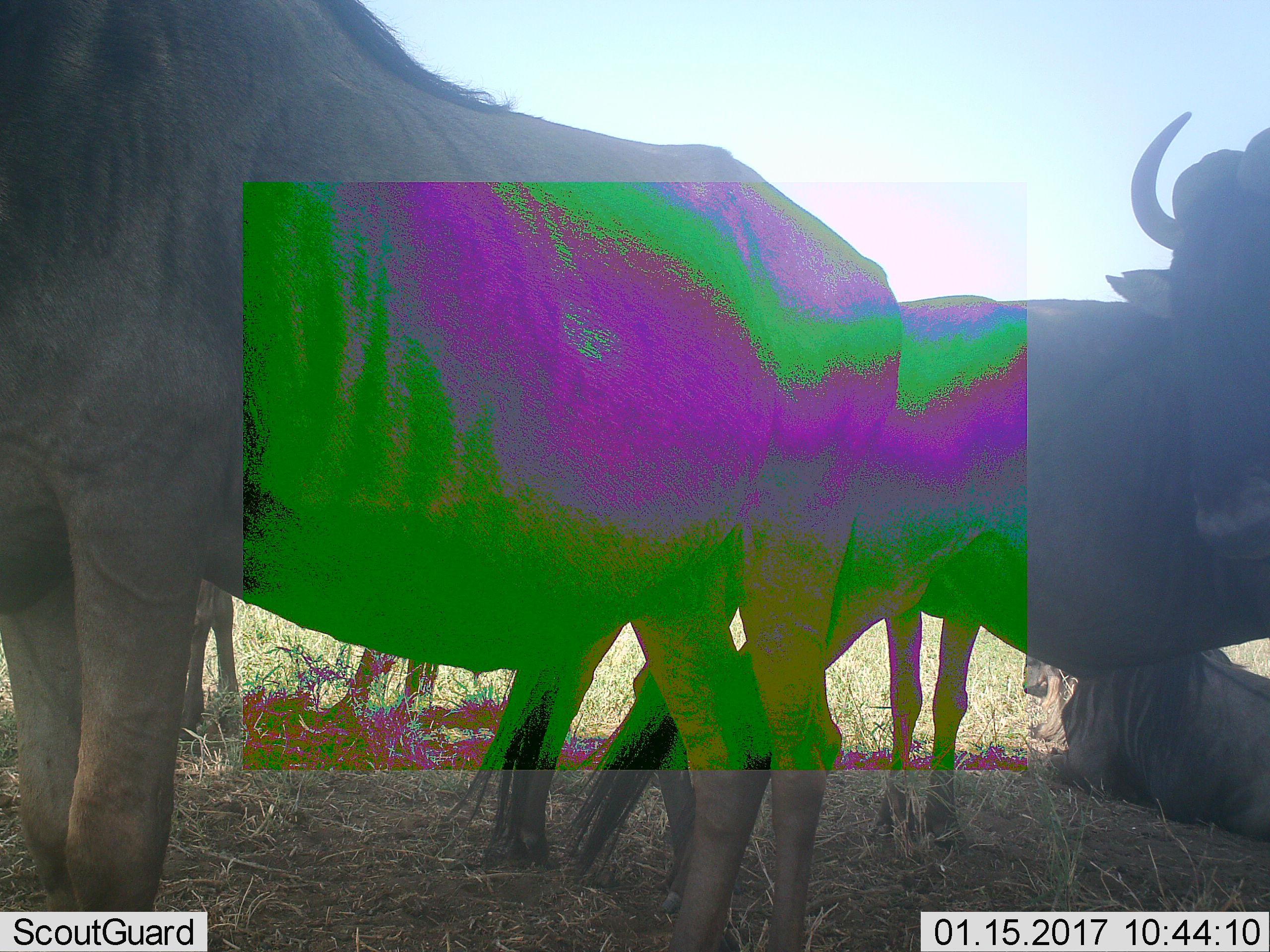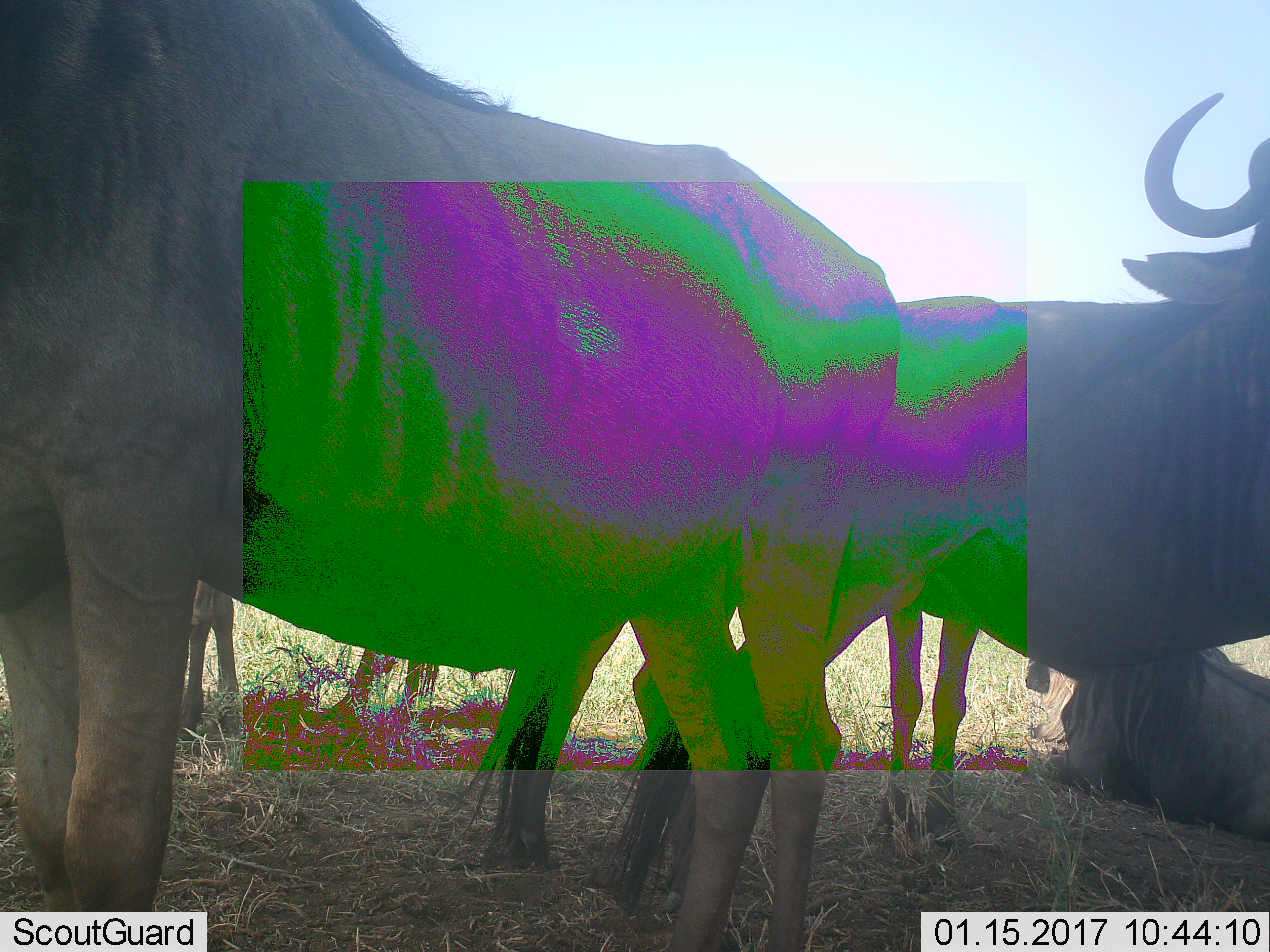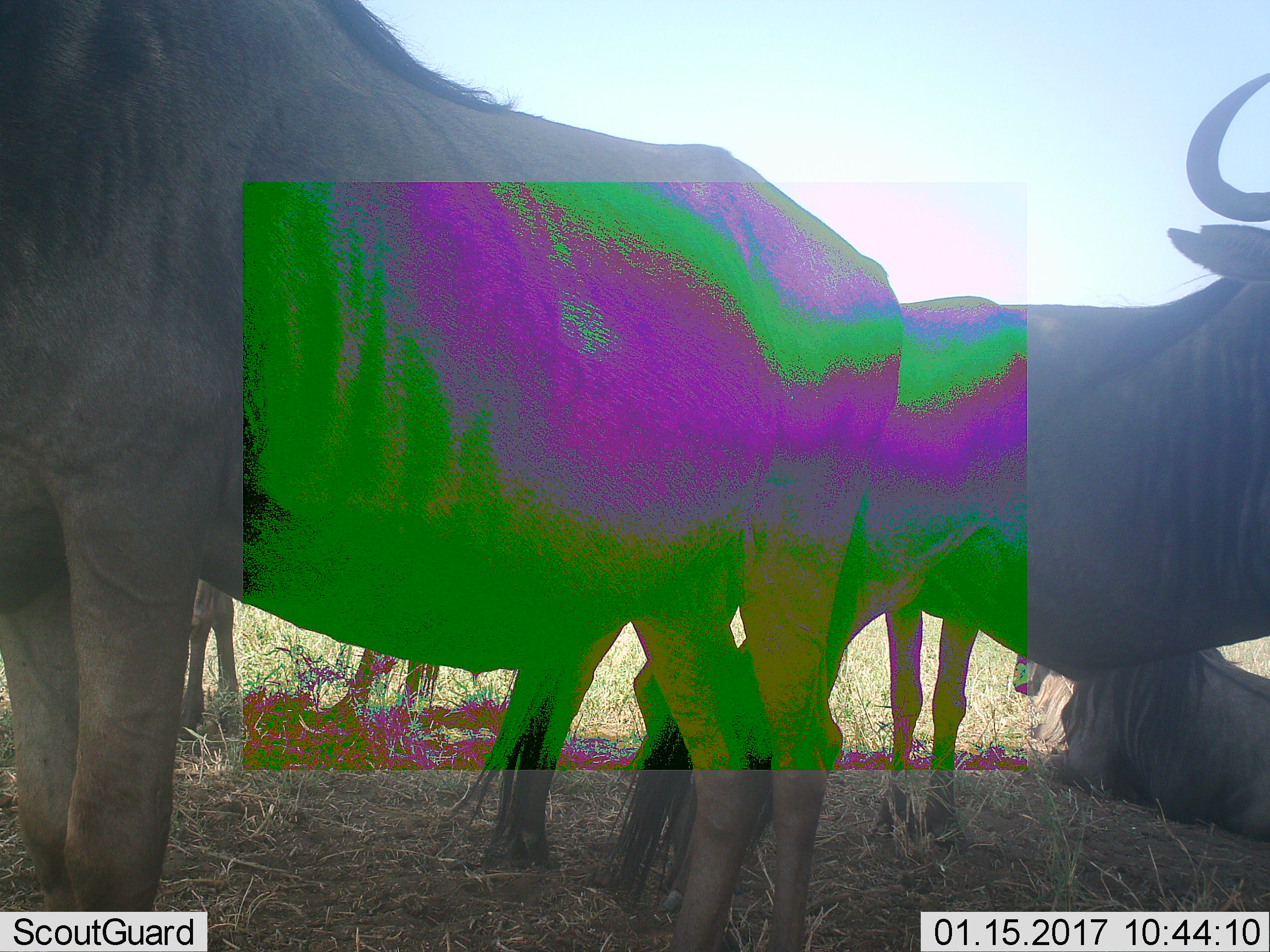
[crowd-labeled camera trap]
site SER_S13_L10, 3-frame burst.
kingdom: Animalia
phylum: Chordata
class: Mammalia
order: Artiodactyla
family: Bovidae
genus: Connochaetes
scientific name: Connochaetes taurinus taurinus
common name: blue wildebeest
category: wildebeestblue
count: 4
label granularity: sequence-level